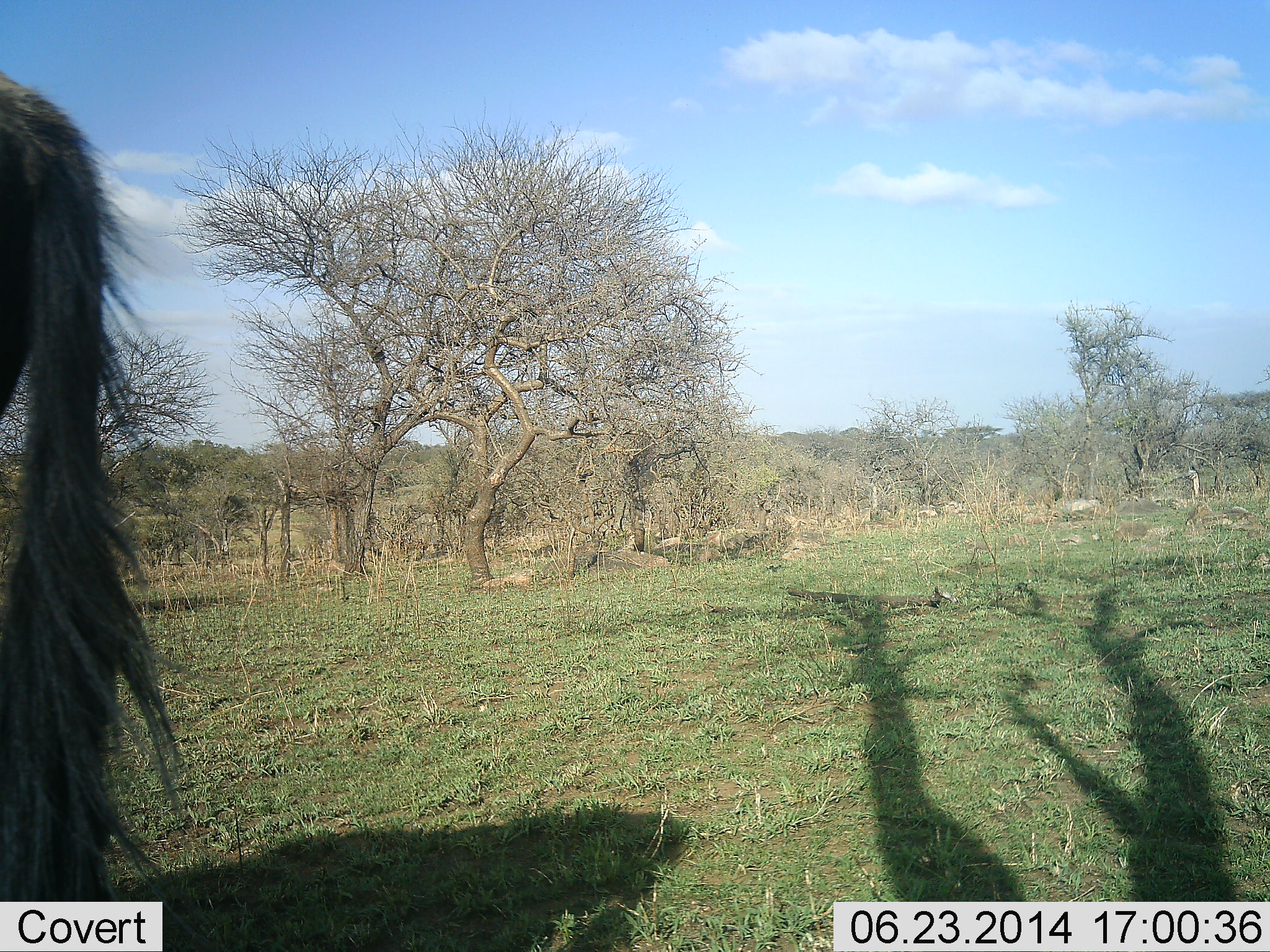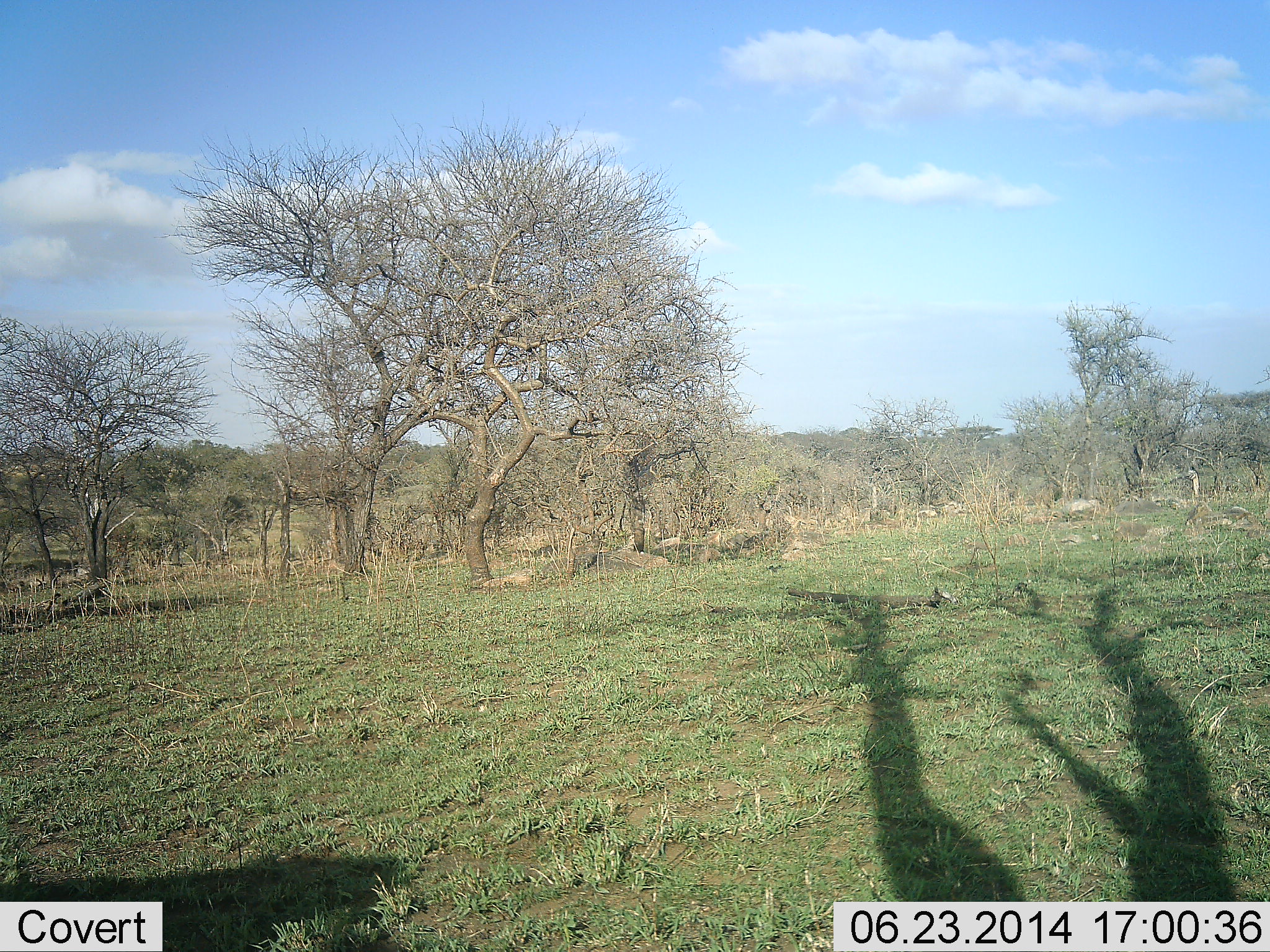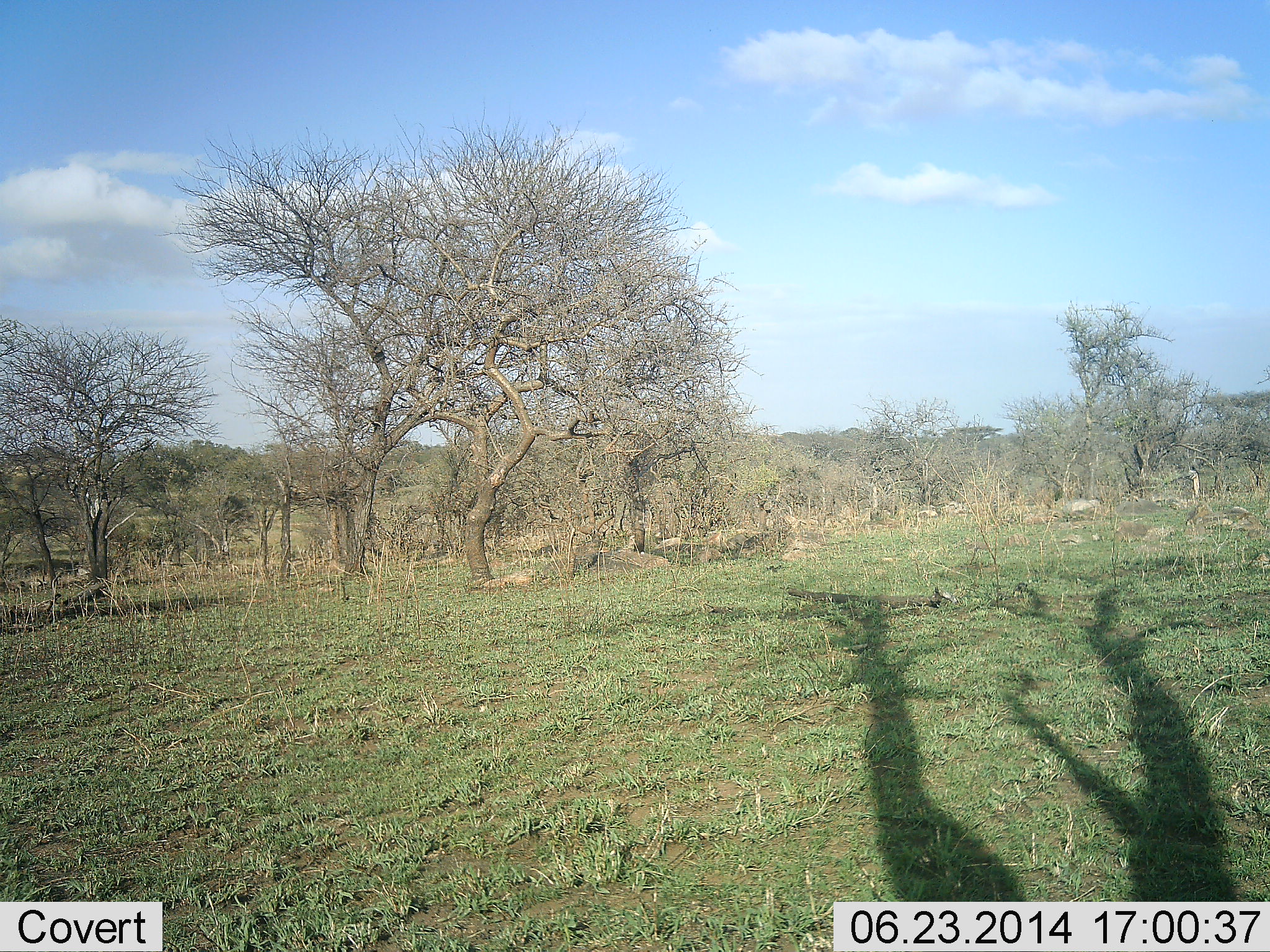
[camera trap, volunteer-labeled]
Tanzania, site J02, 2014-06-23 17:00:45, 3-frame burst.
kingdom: Animalia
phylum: Chordata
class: Mammalia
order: Artiodactyla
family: Bovidae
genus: Connochaetes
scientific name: Connochaetes taurinus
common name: blue wildebeest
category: wildebeest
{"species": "wildebeest (blue wildebeest) (Connochaetes taurinus)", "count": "1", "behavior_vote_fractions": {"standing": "20%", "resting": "0%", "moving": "80%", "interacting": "0%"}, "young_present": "0%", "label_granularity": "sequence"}